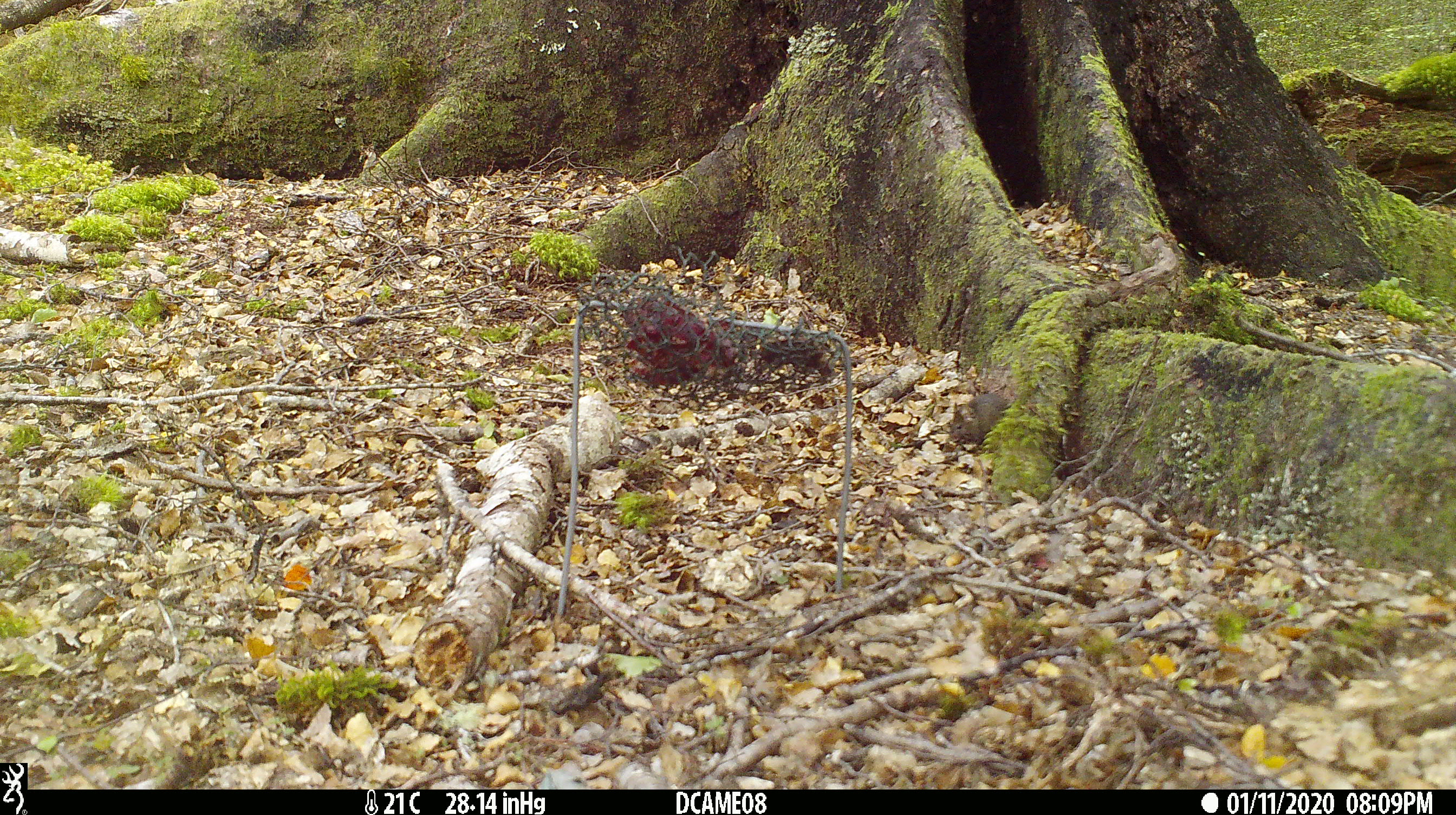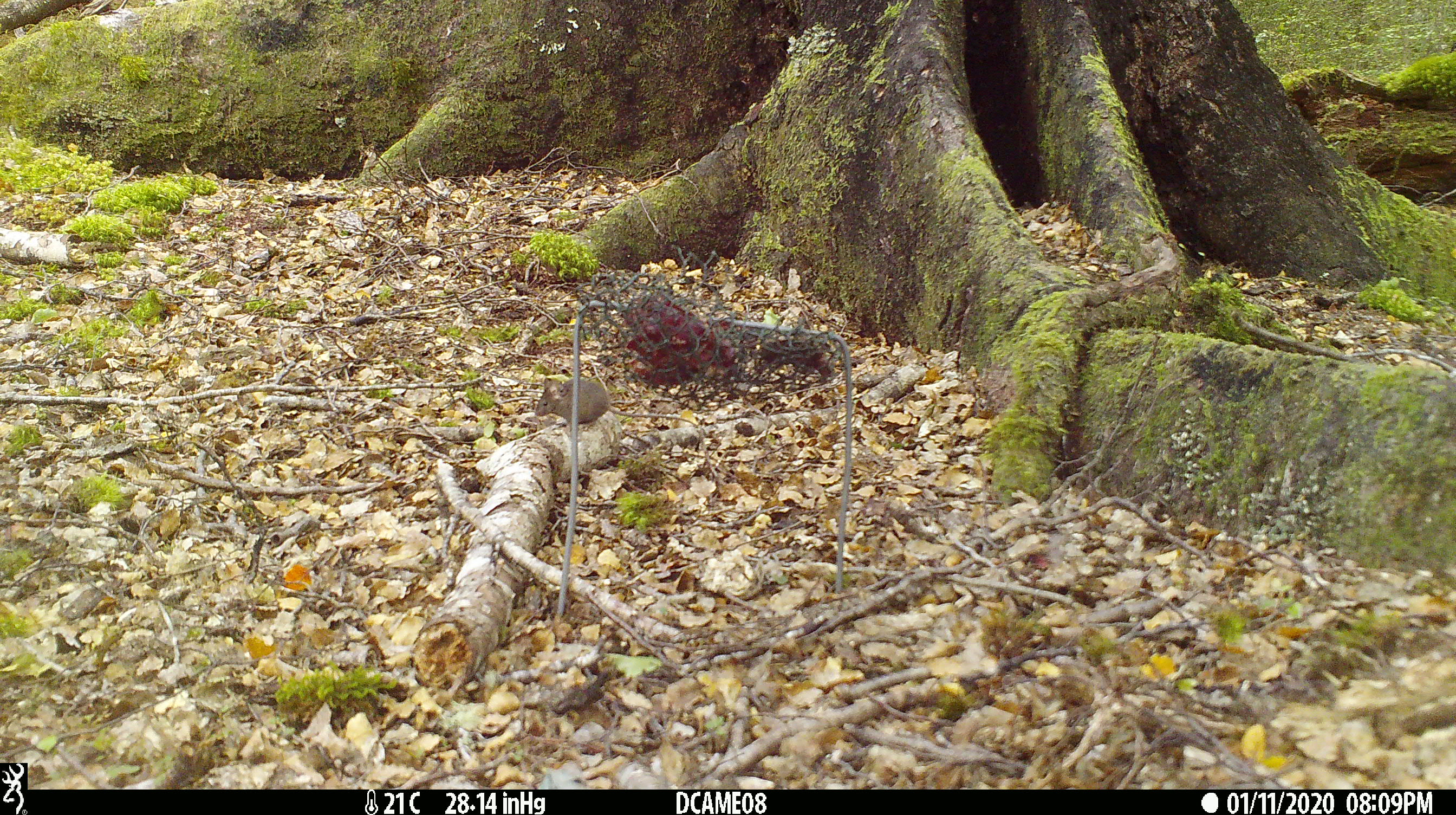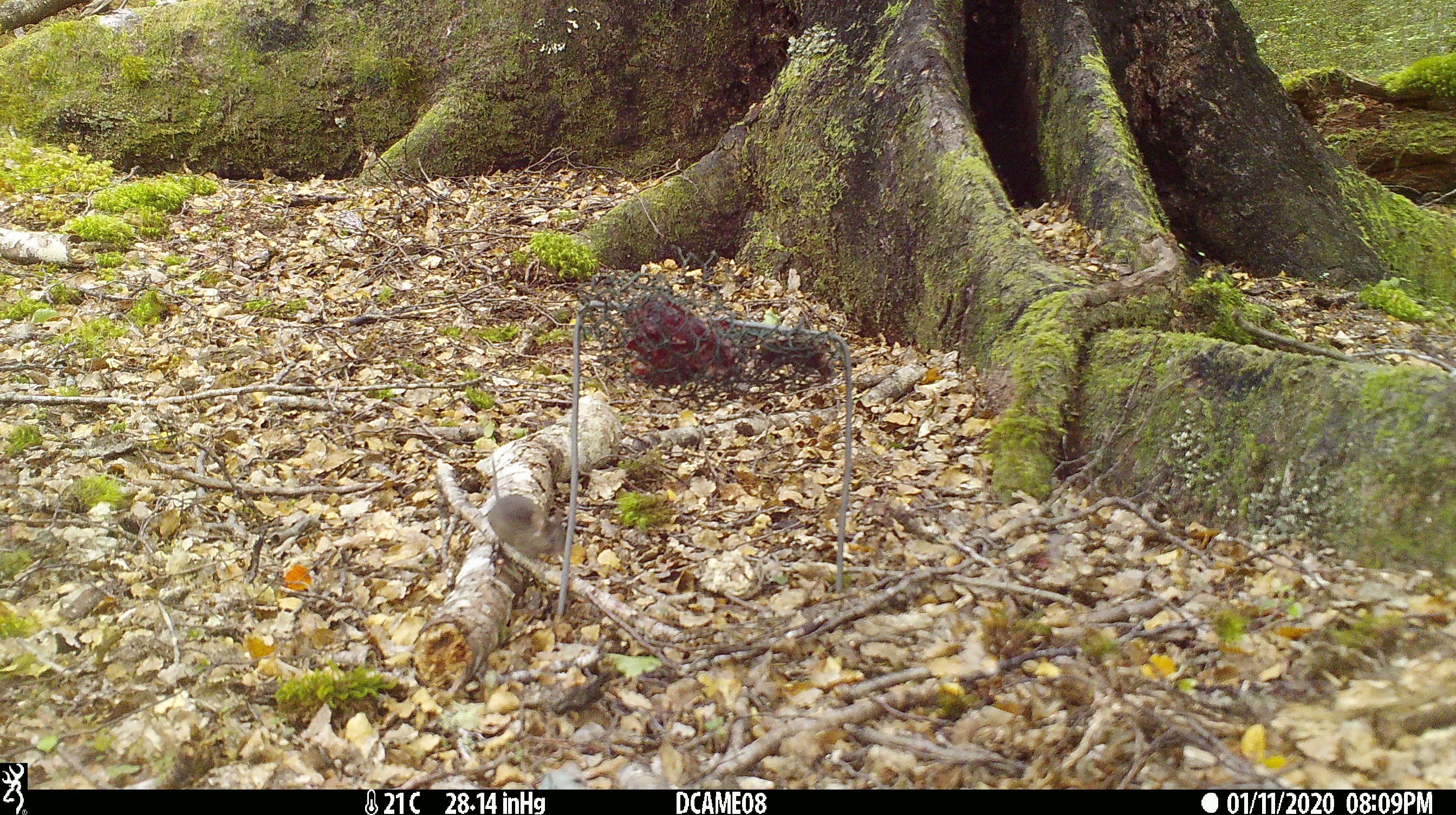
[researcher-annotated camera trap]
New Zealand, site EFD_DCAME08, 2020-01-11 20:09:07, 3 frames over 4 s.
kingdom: Animalia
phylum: Chordata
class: Mammalia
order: Rodentia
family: Muridae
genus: Mus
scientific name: Mus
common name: mouse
Mouse (Mus).